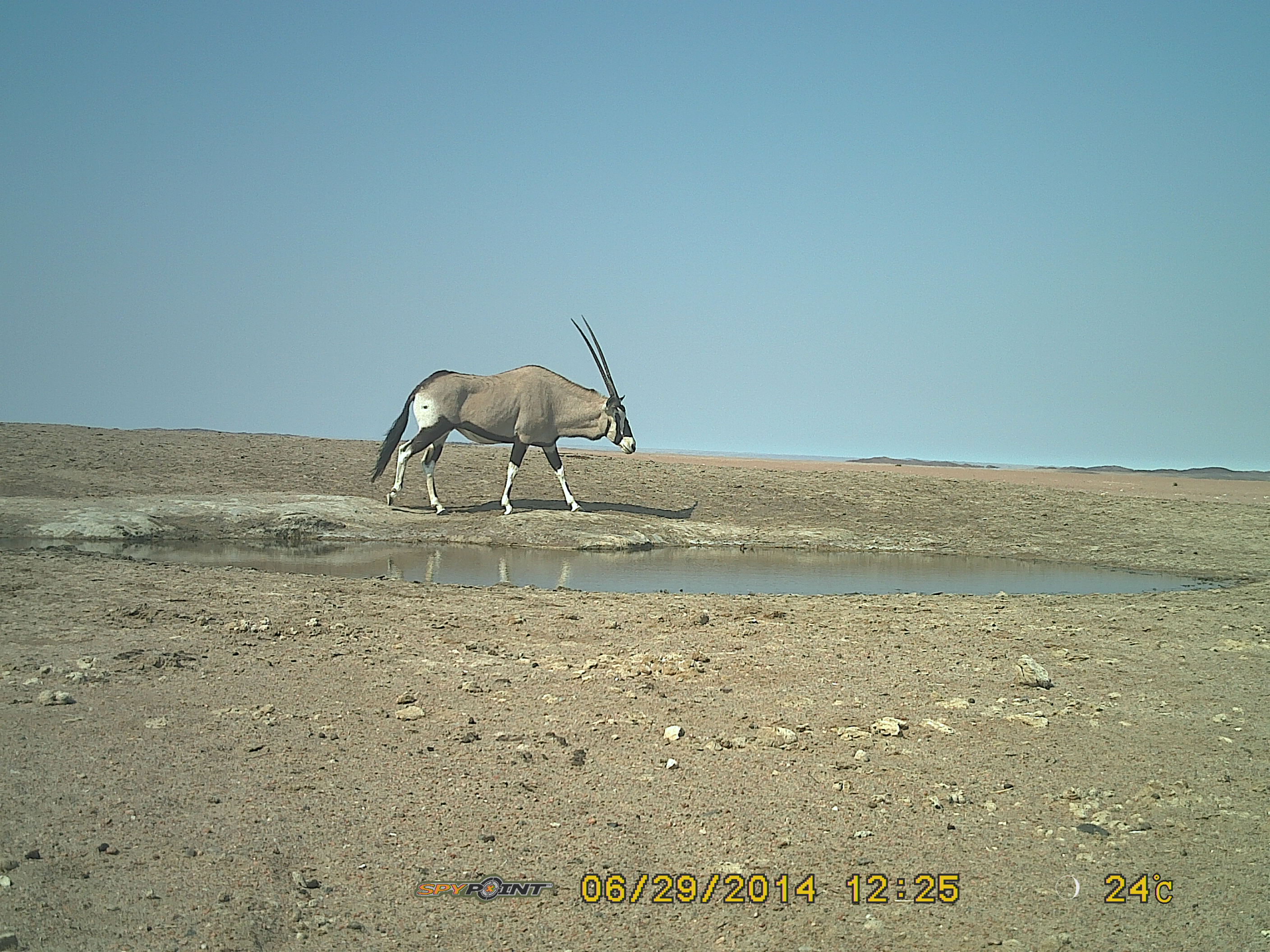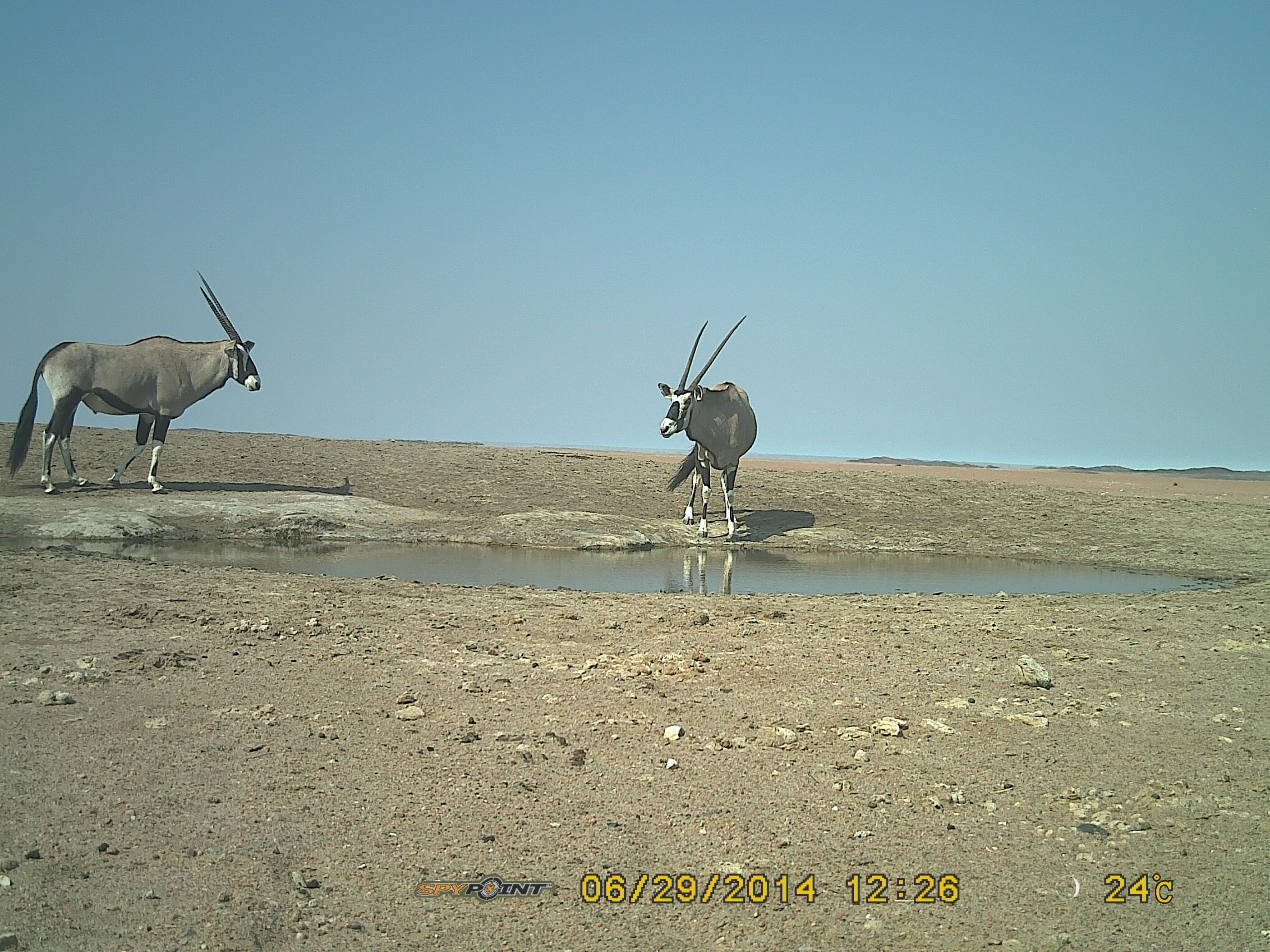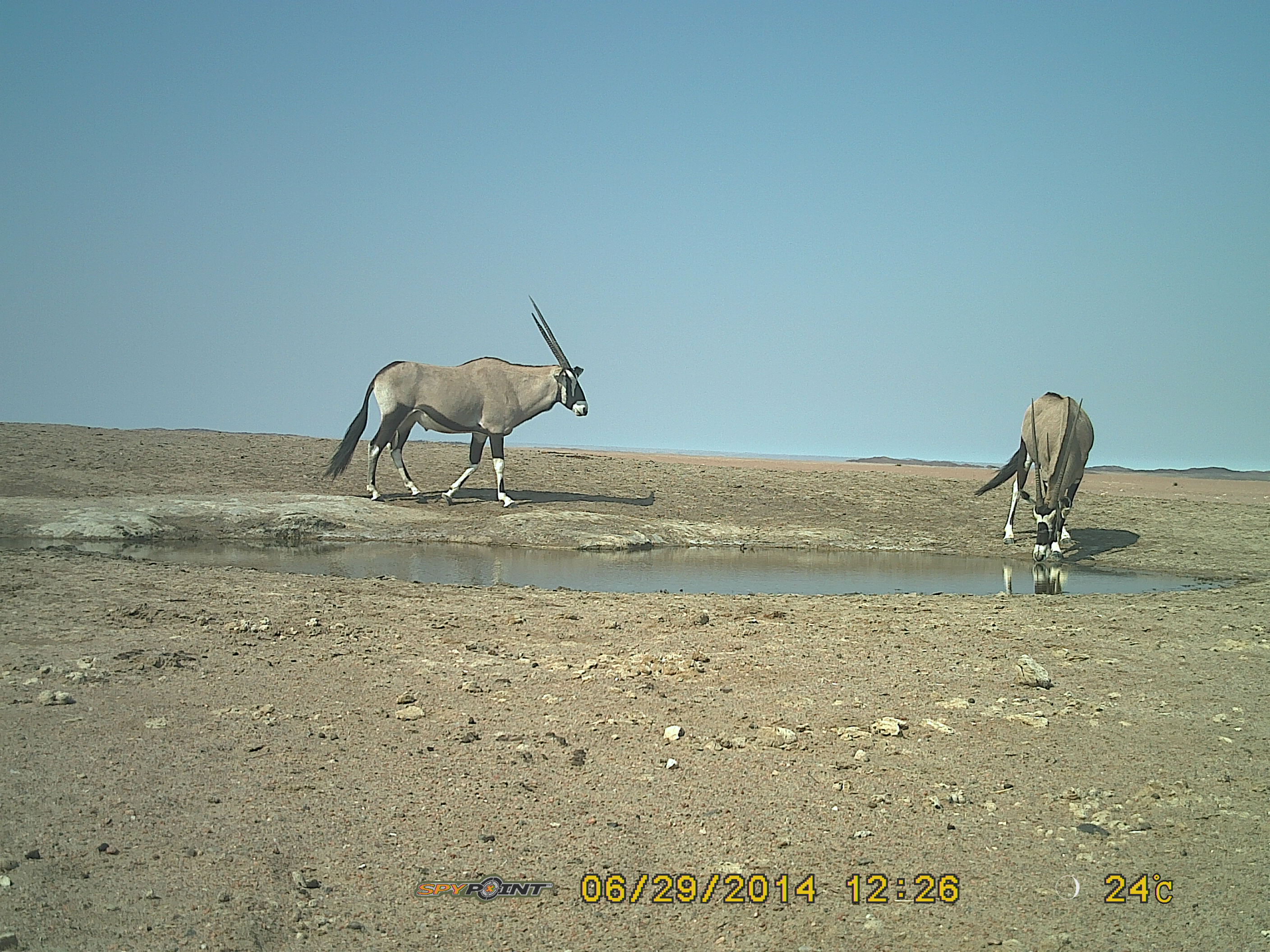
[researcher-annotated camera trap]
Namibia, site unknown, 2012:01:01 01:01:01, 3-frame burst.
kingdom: Animalia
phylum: Chordata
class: Mammalia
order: Artiodactyla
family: Bovidae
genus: Oryx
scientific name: Oryx gazella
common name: gemsbok